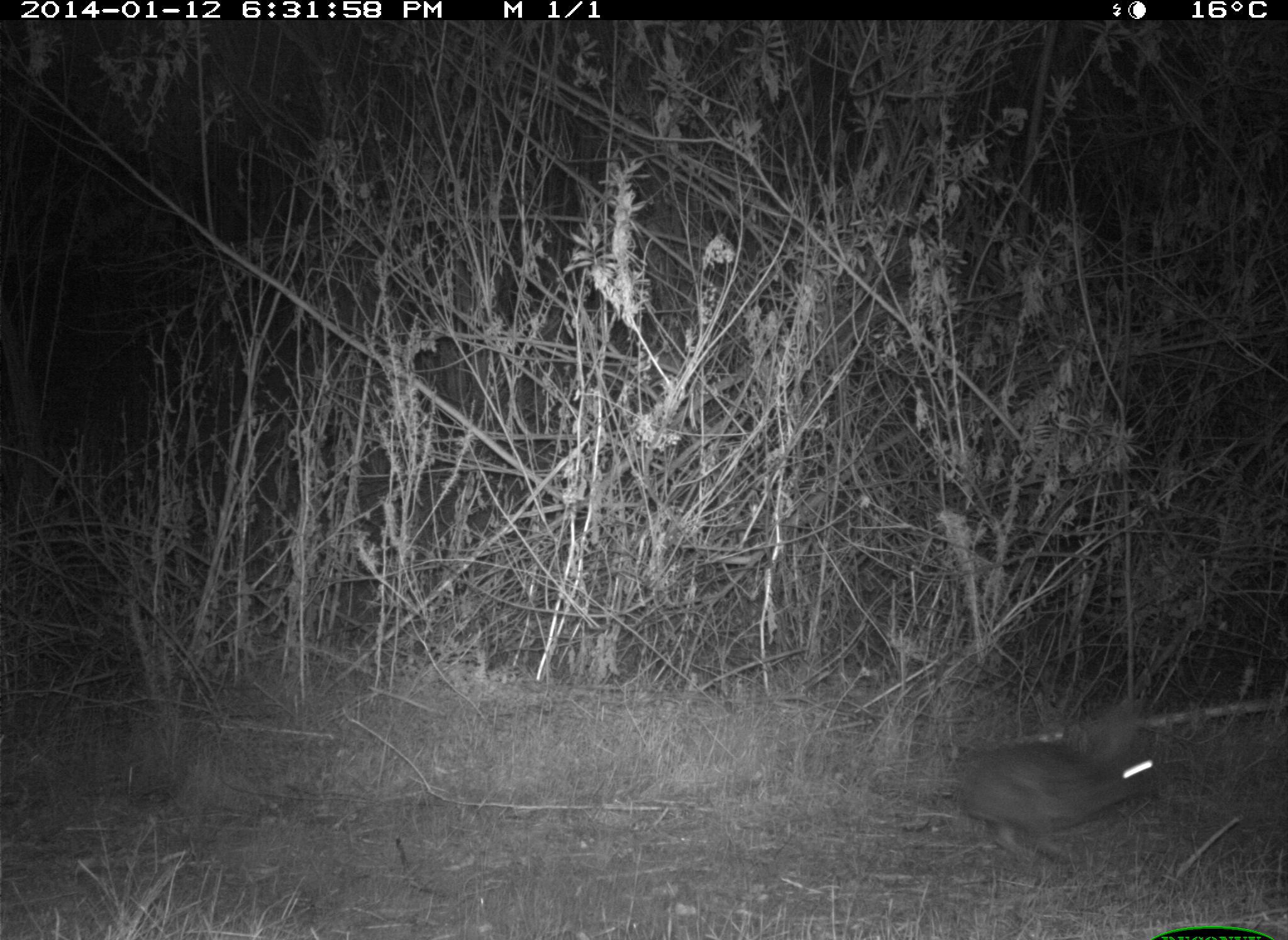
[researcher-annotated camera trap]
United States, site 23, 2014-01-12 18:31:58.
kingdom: Animalia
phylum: Chordata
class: Mammalia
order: Lagomorpha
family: Leporidae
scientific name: Leporidae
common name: rabbits and hares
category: rabbit